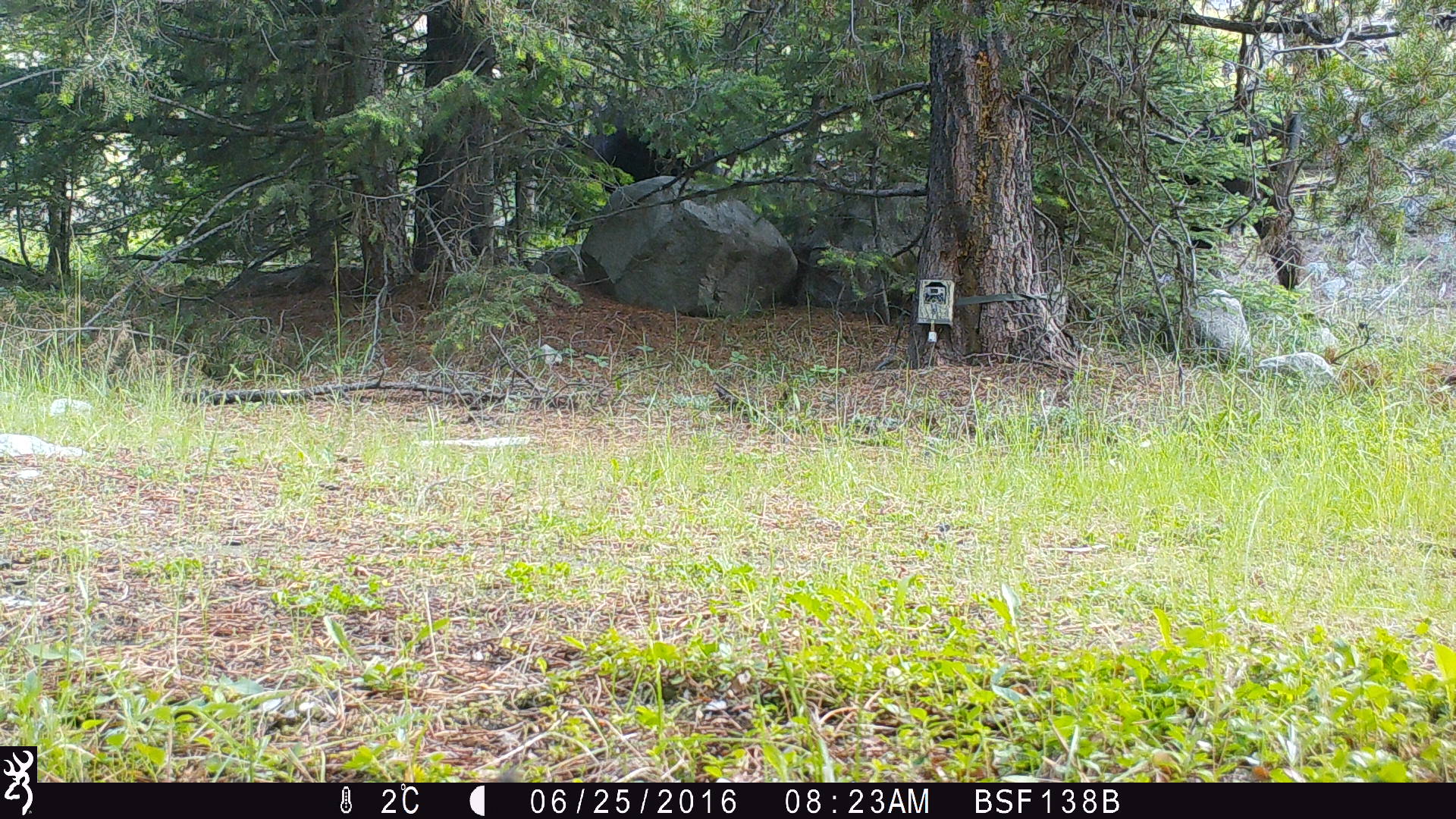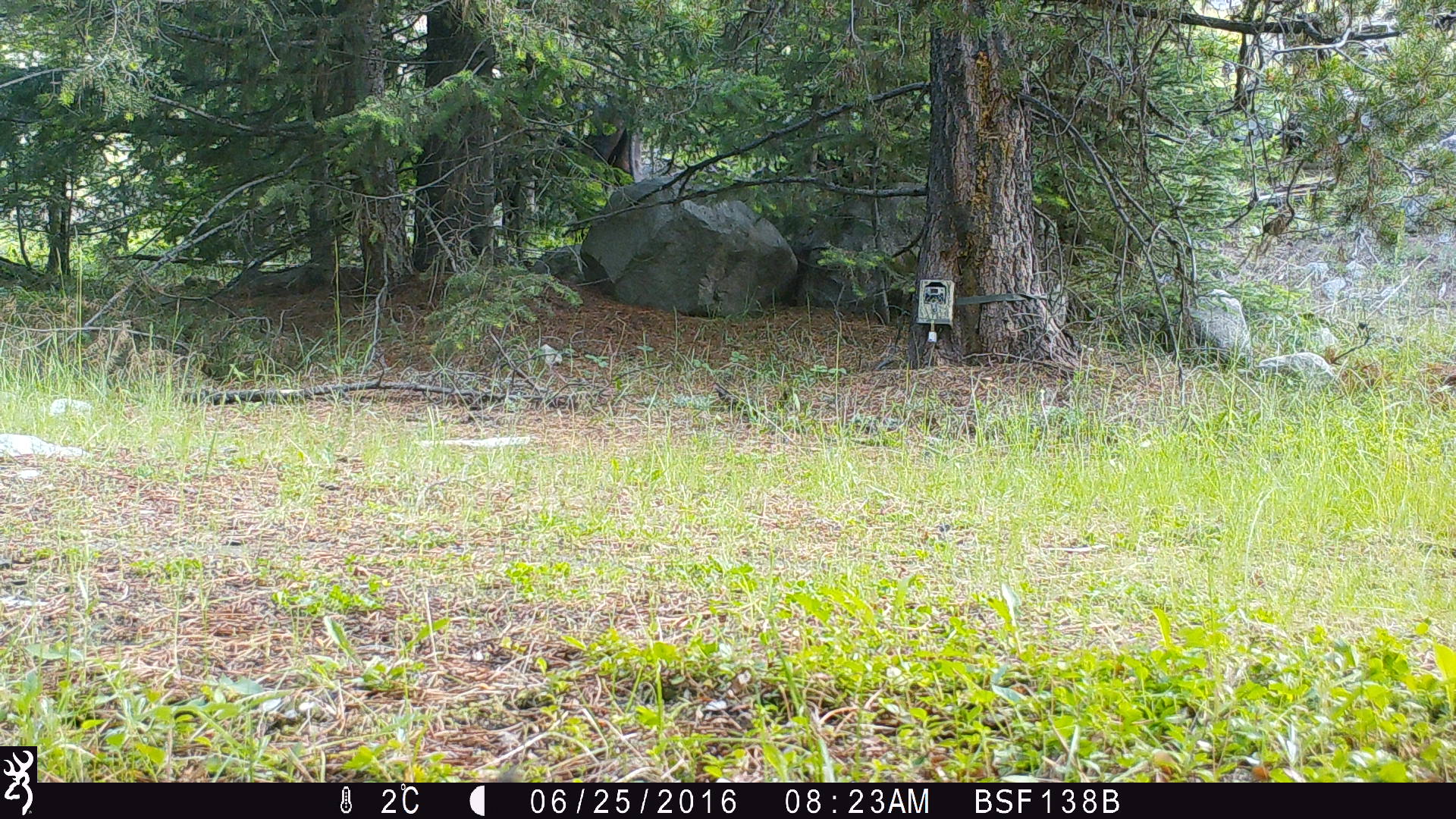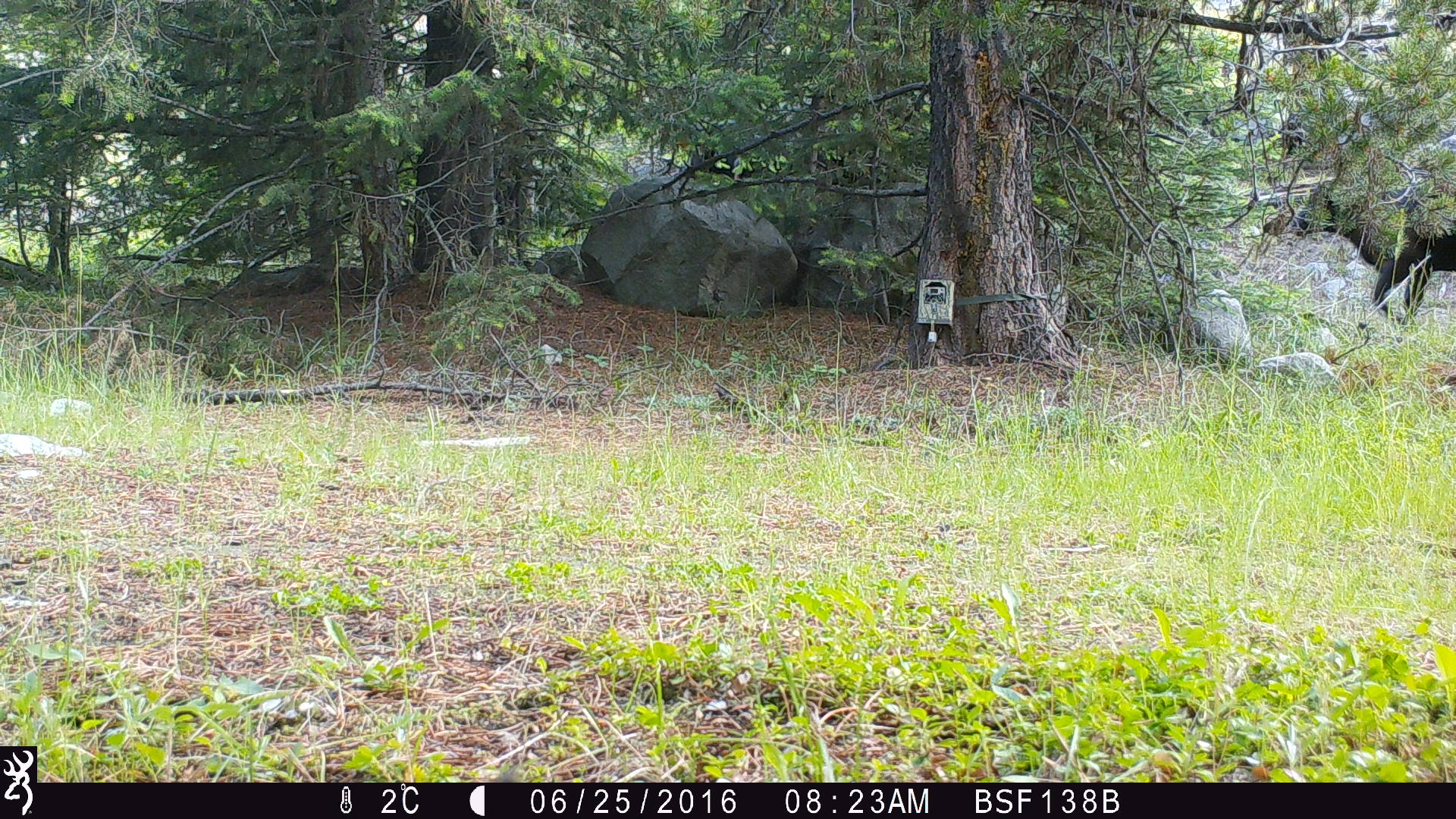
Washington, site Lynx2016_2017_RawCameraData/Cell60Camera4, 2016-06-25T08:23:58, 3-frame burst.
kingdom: Animalia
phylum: Chordata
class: Mammalia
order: Artiodactyla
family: Bovidae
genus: Bos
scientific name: Bos taurus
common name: domestic cattle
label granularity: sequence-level